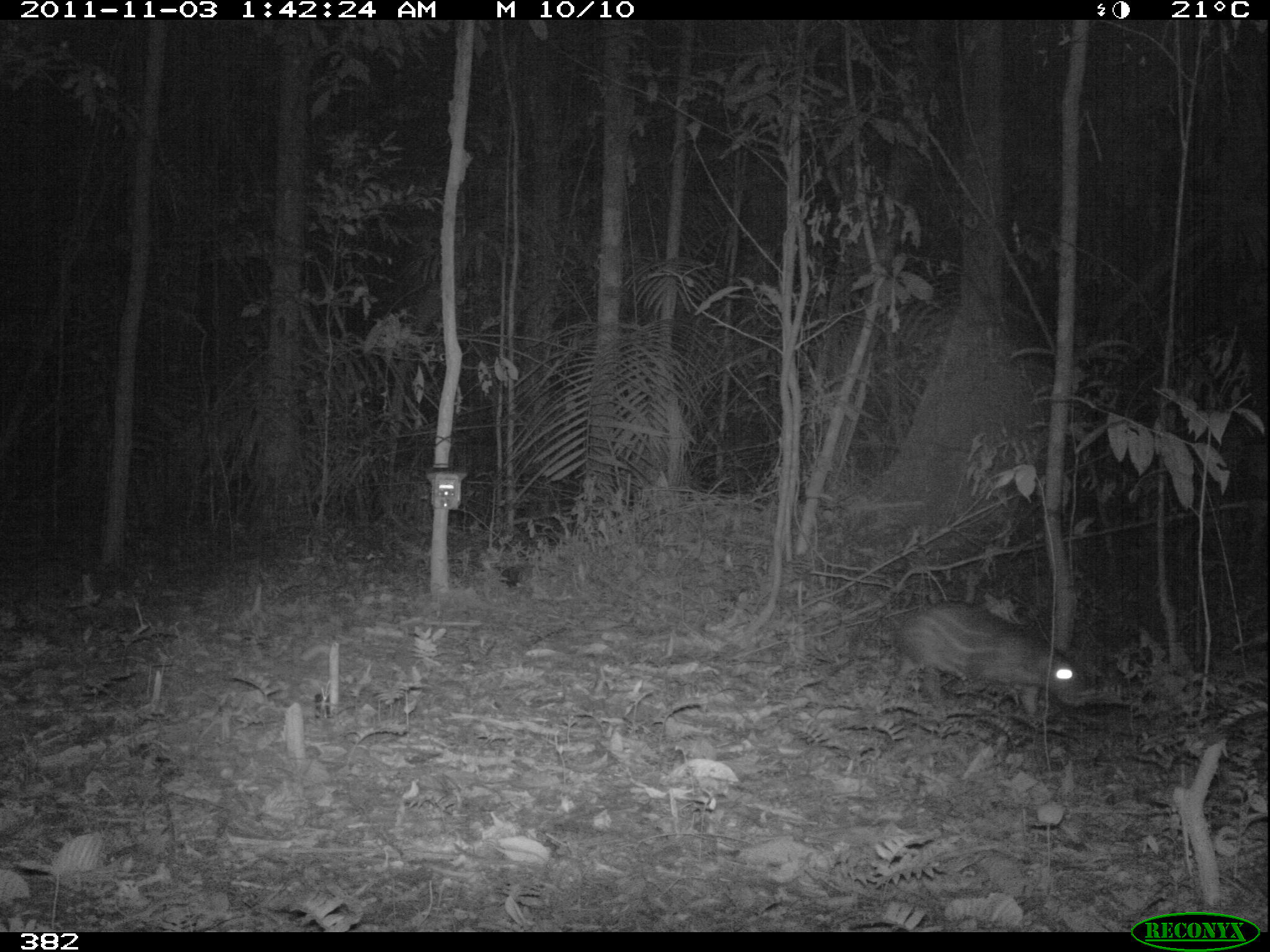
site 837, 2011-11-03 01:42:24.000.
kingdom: Animalia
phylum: Chordata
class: Mammalia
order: Rodentia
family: Cuniculidae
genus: Cuniculus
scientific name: Cuniculus paca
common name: spotted paca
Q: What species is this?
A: Cuniculus paca (spotted paca).